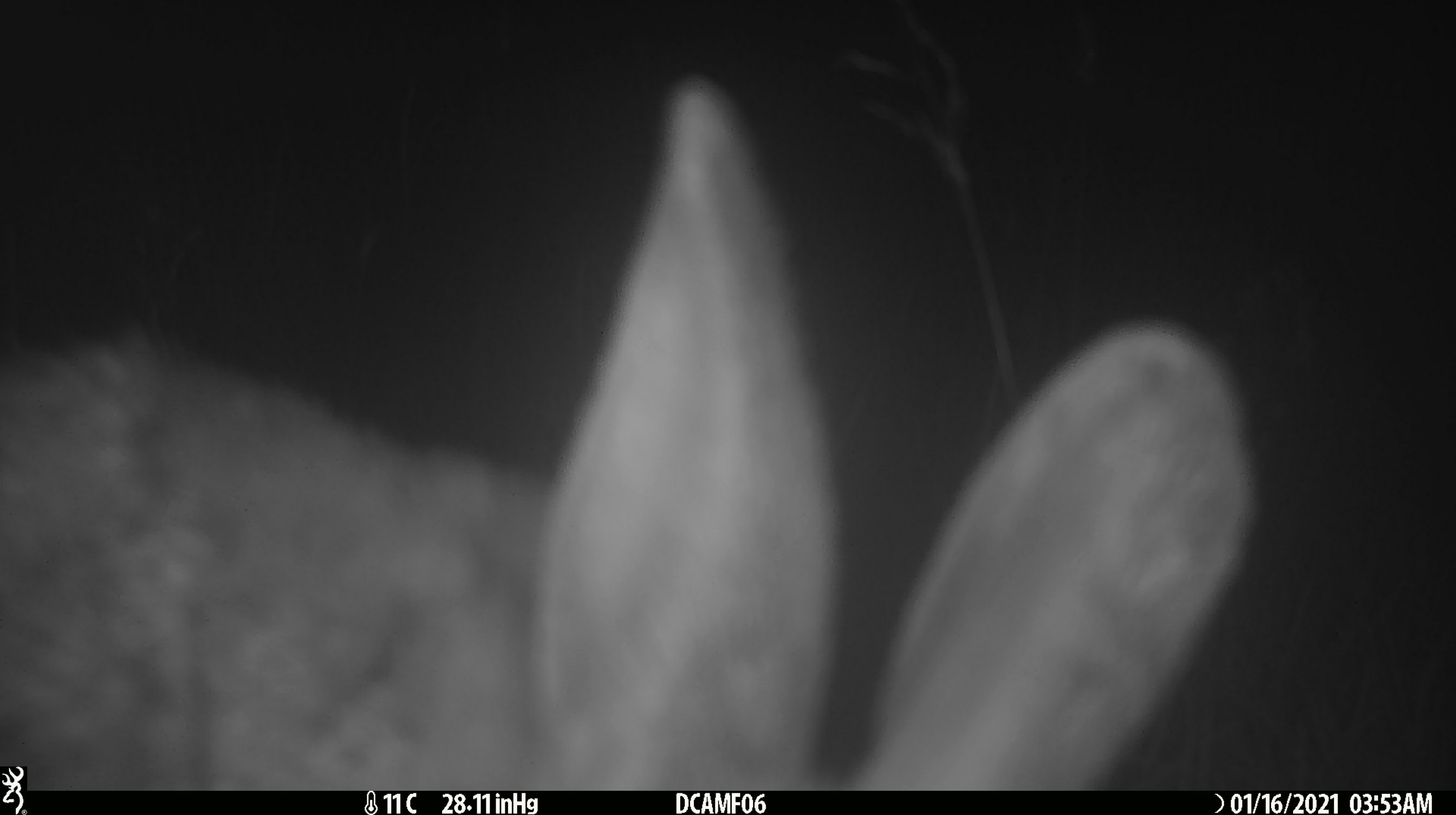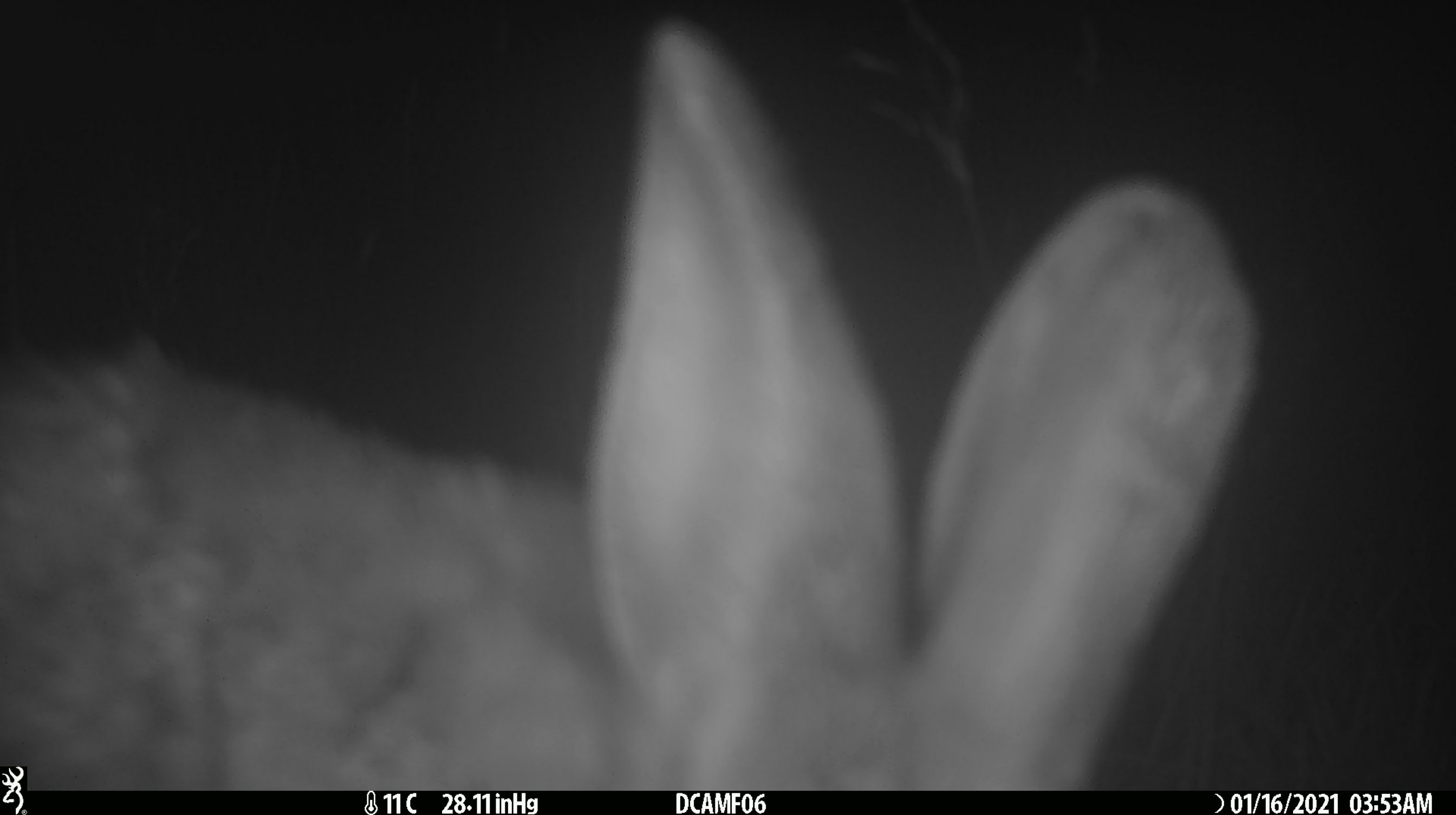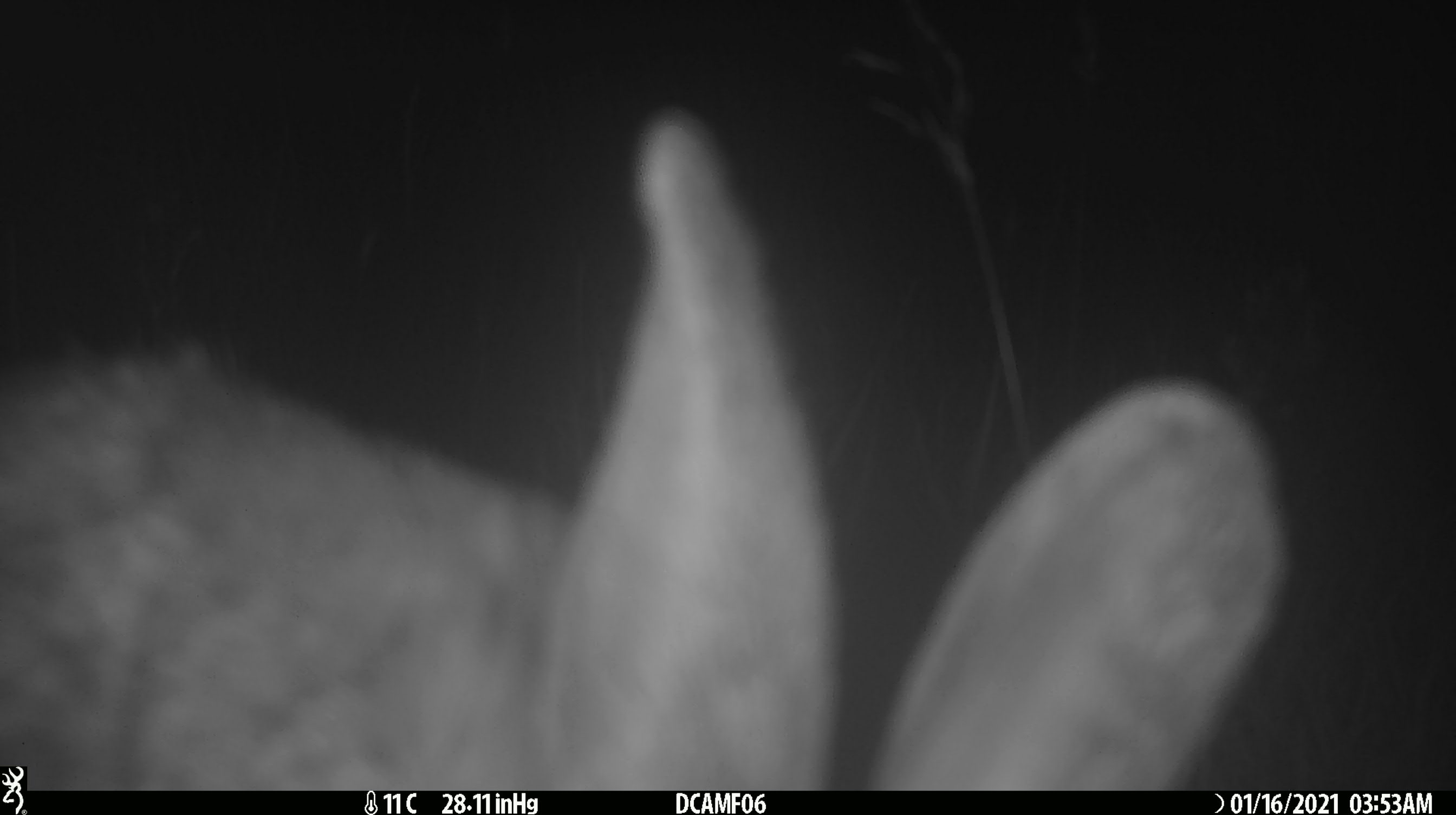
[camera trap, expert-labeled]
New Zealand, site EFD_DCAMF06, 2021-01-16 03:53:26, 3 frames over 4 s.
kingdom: Animalia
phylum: Chordata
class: Mammalia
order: Lagomorpha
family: Leporidae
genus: Oryctolagus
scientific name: Oryctolagus cuniculus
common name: european rabbit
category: rabbit